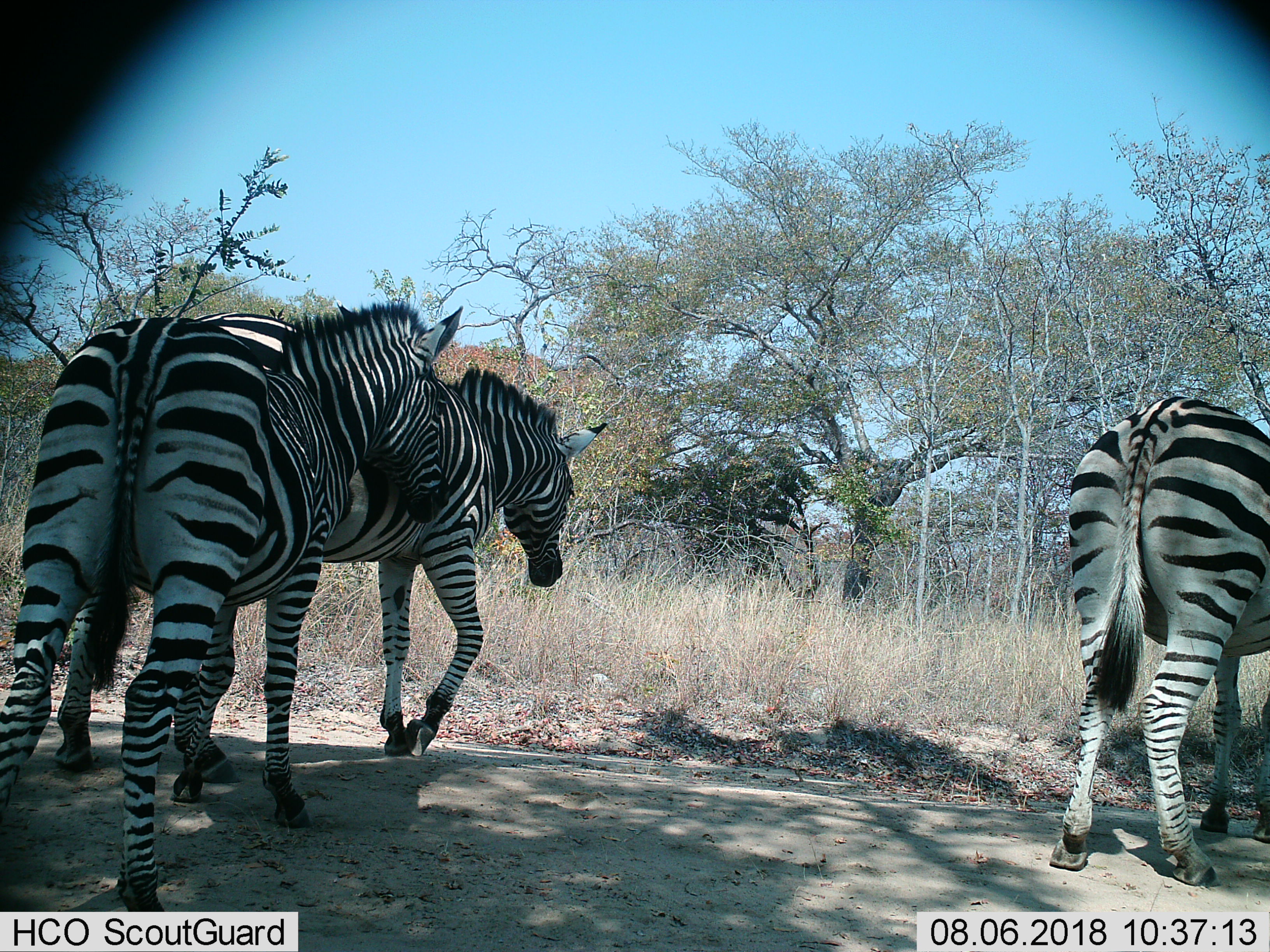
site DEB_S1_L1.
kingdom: Animalia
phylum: Chordata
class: Mammalia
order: Perissodactyla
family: Equidae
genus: Equus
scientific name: Equus quagga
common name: plains zebra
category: zebraplains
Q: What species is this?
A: Zebraplains (plains zebra) (Equus quagga).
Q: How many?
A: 3.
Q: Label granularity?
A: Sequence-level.